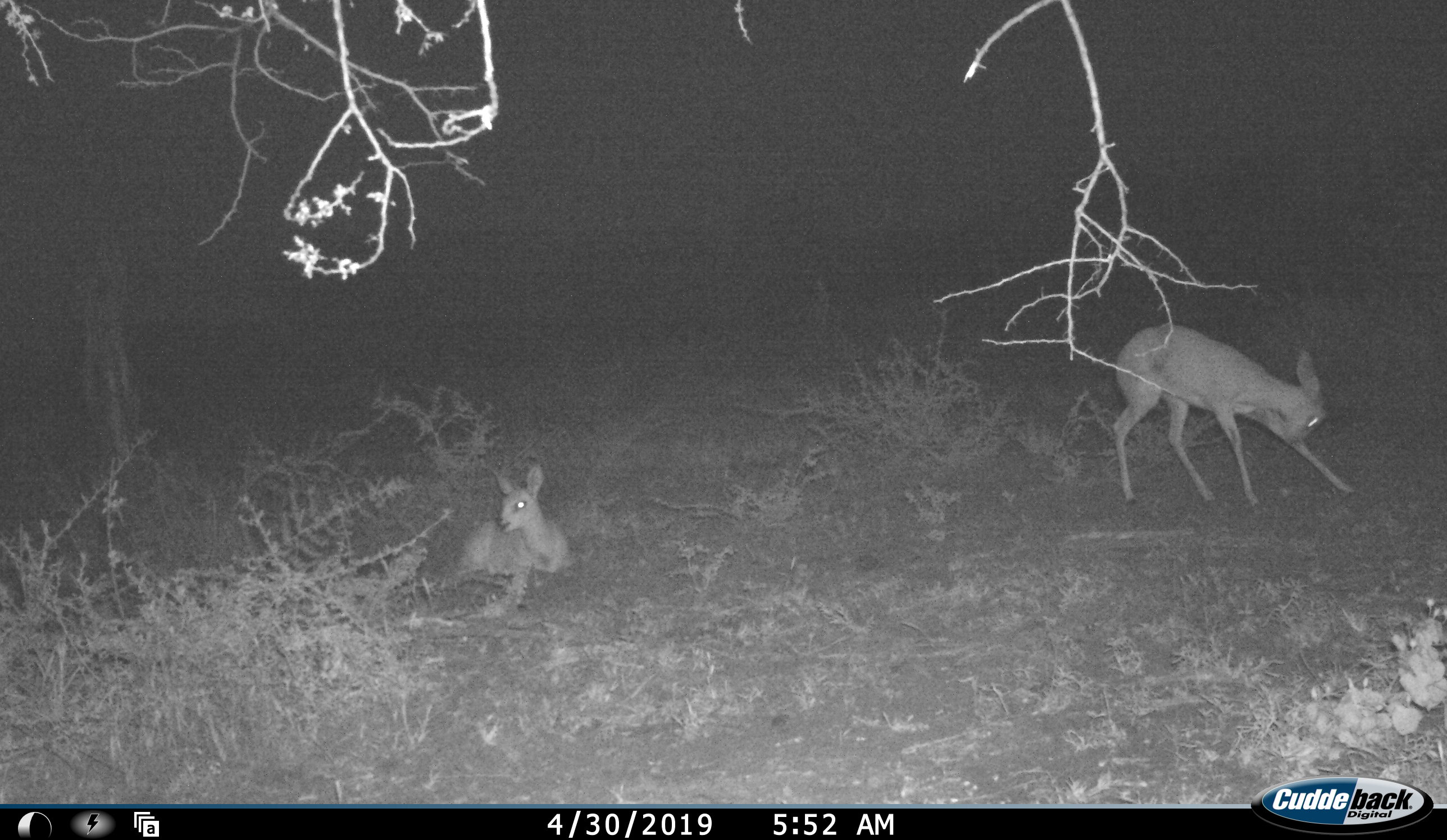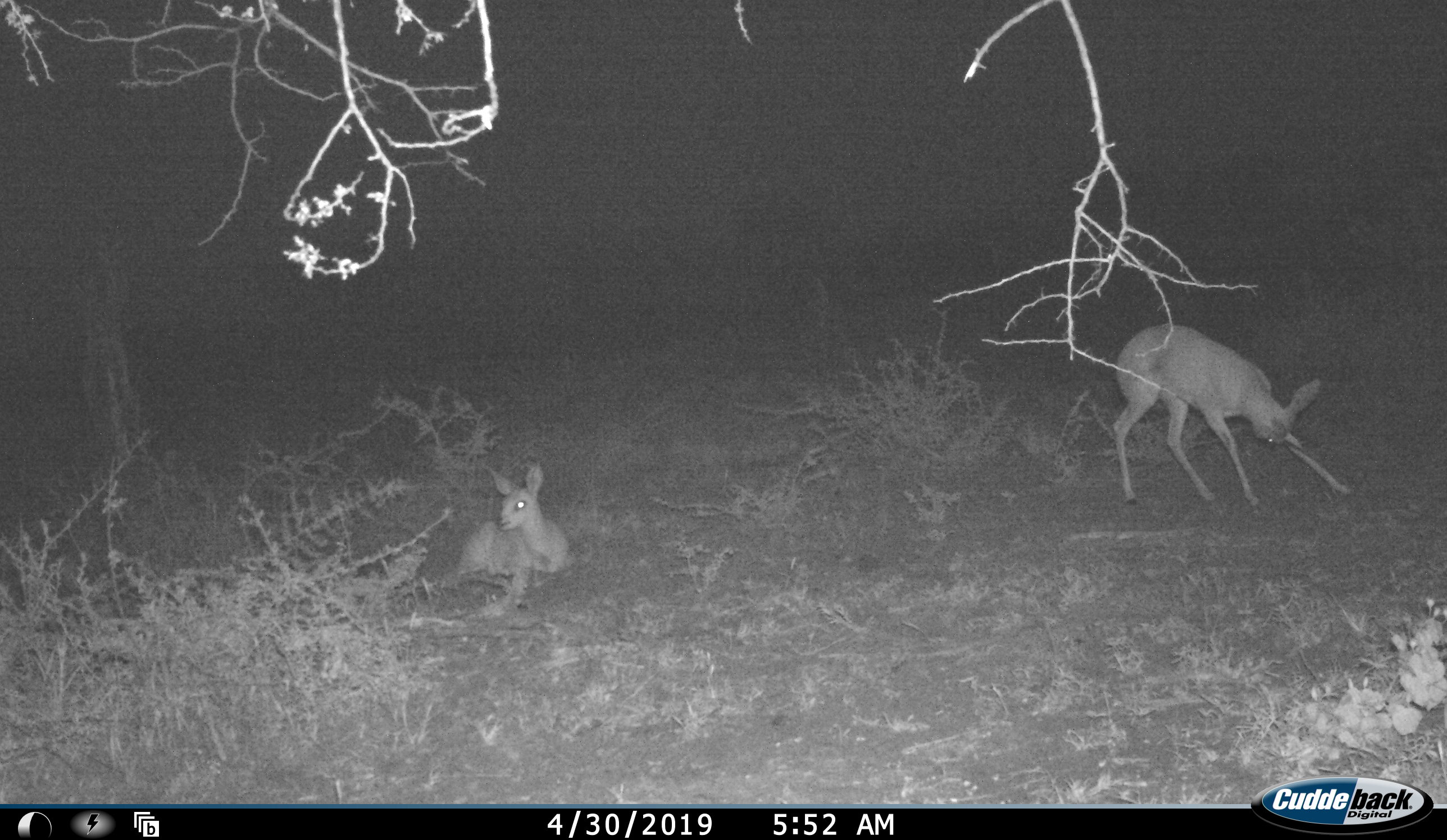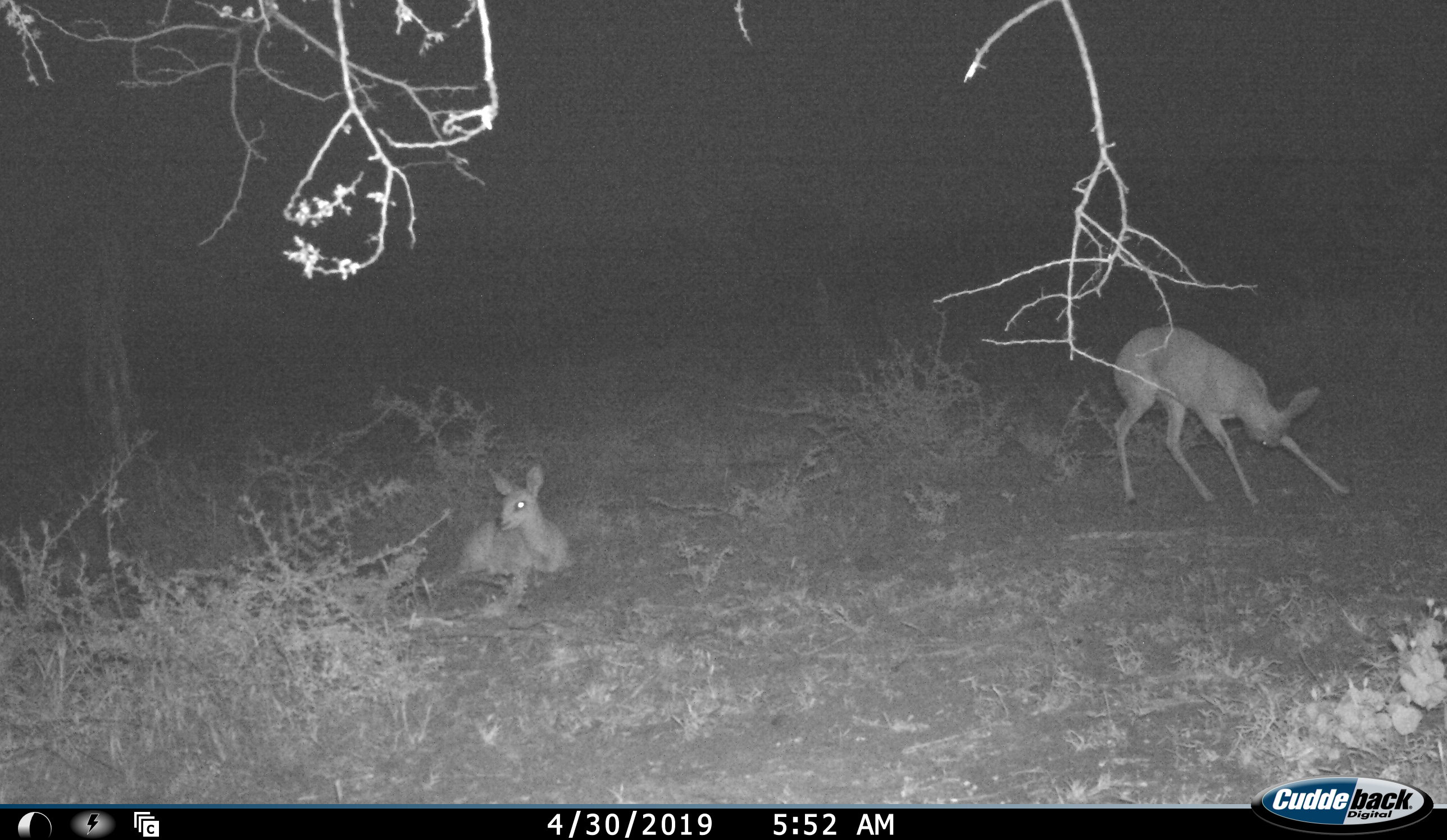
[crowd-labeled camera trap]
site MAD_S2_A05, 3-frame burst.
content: unidentified animal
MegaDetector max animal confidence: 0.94